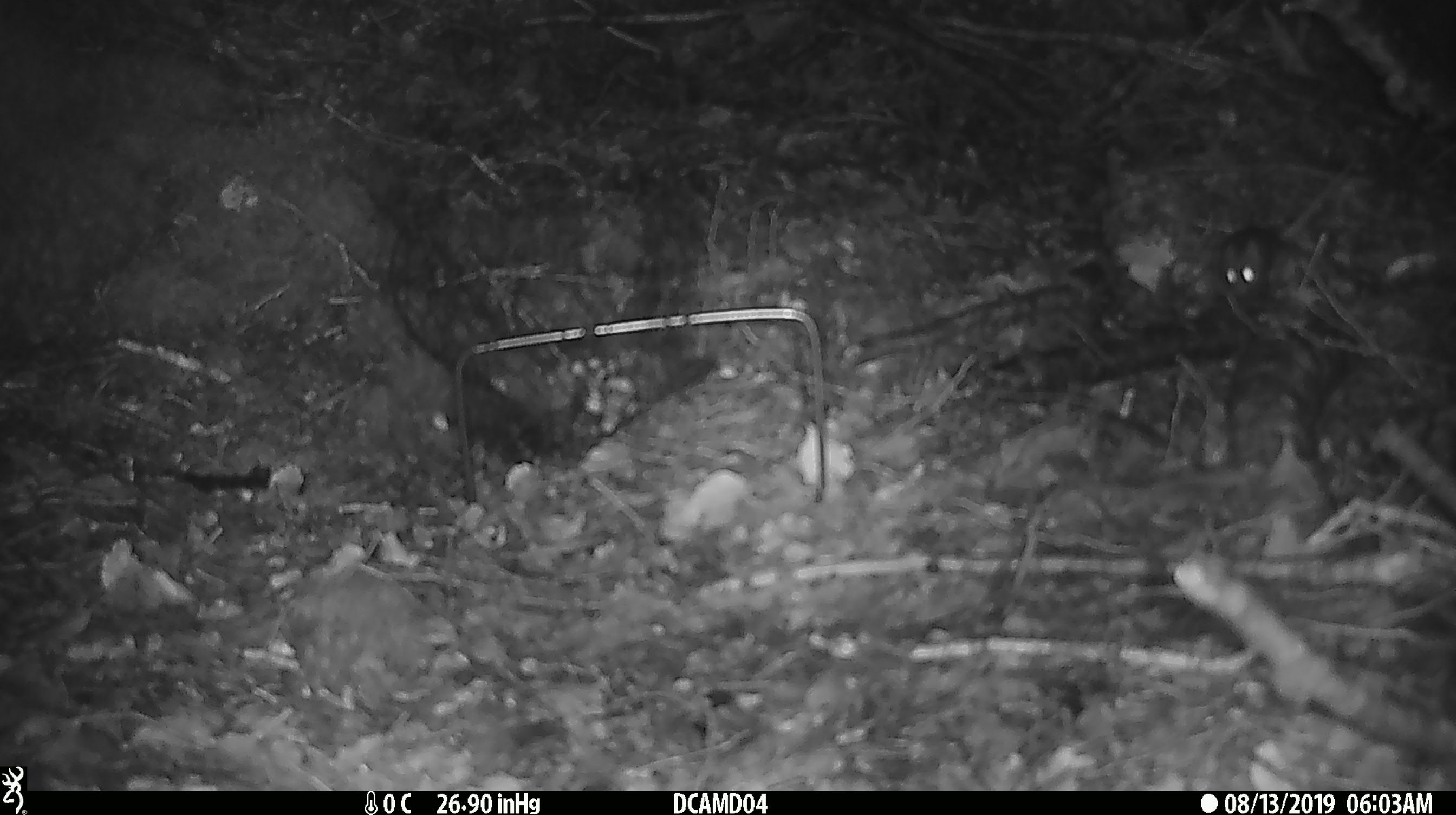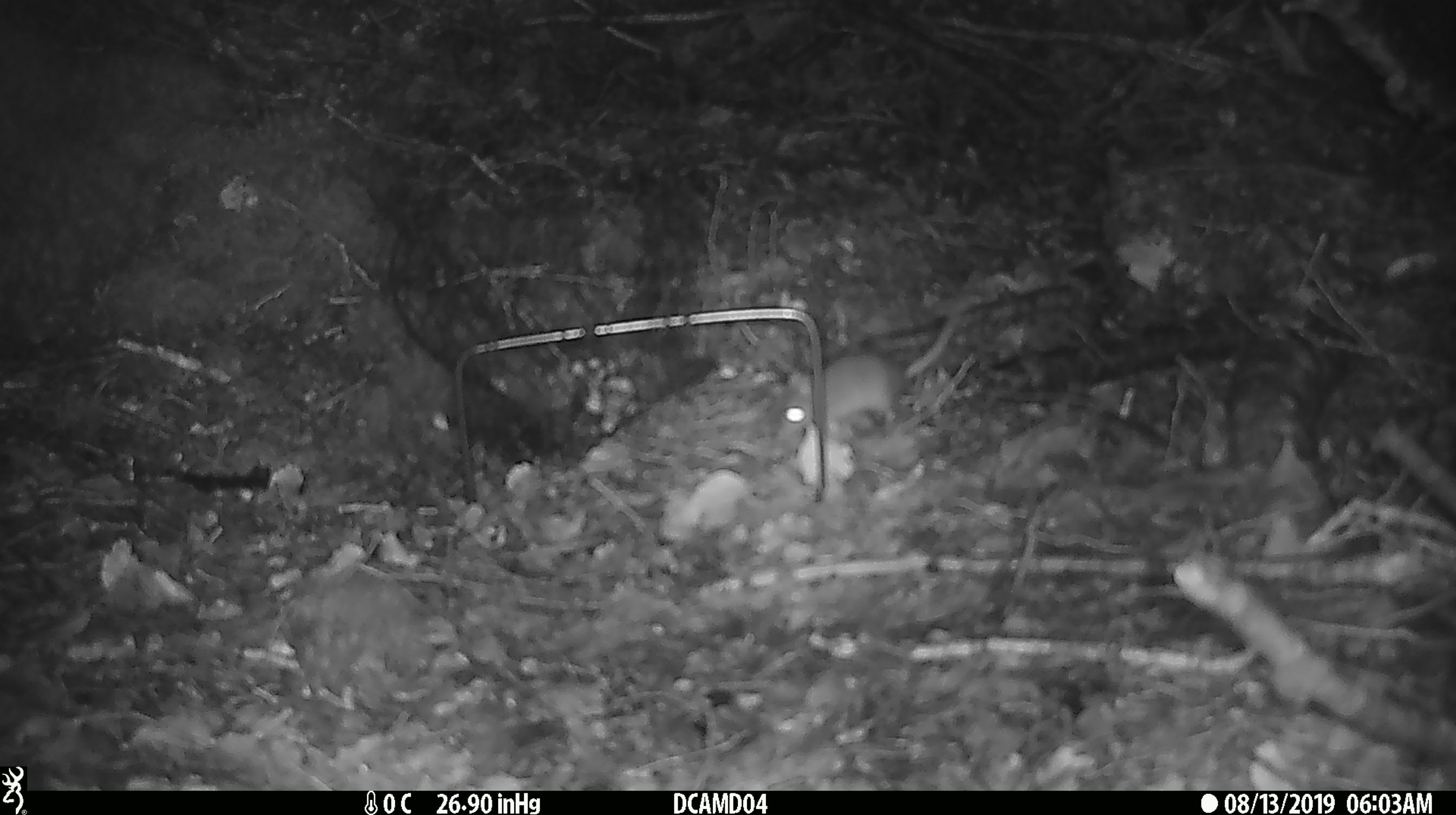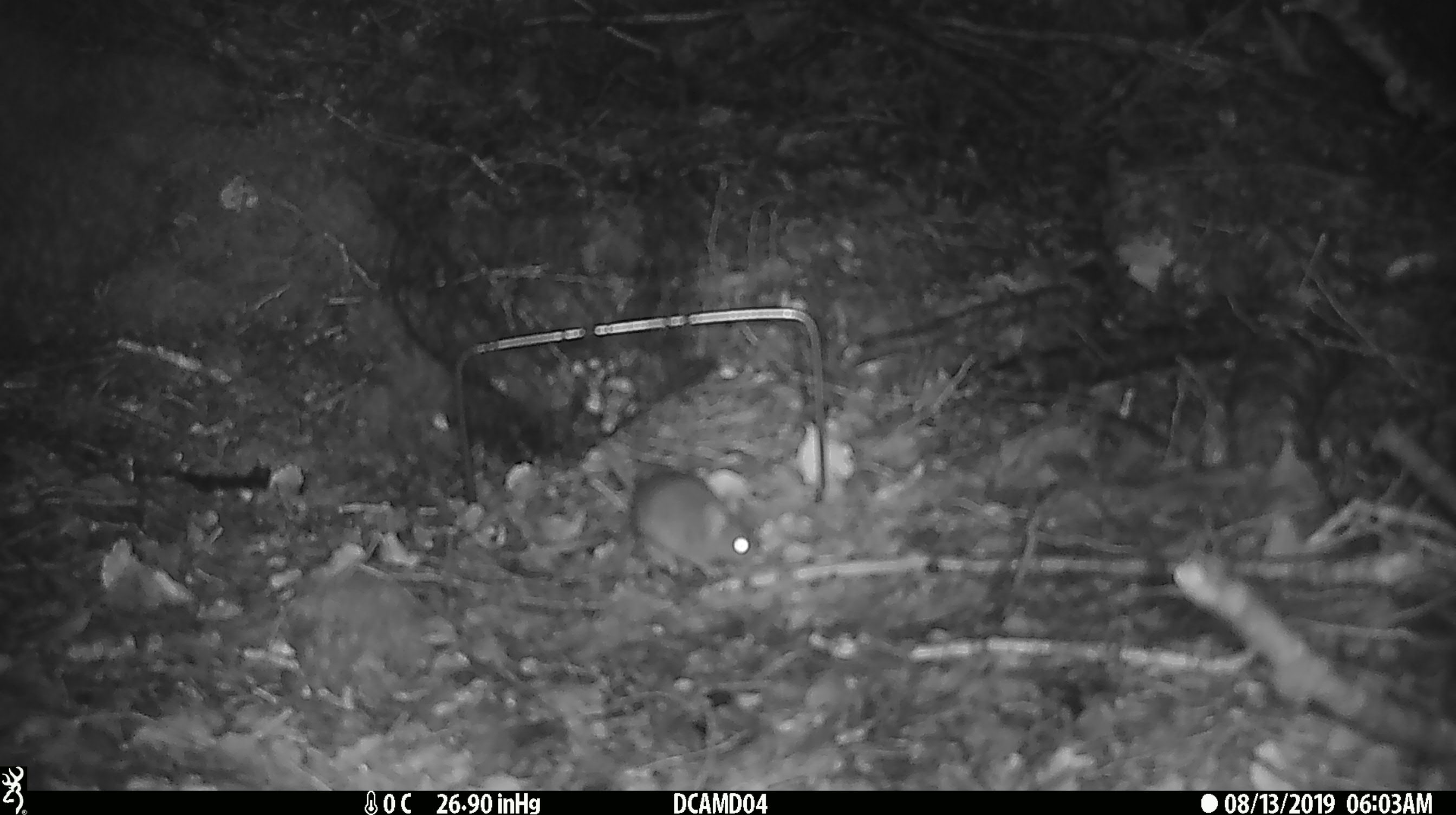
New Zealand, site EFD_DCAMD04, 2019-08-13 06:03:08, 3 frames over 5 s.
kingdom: Animalia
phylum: Chordata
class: Mammalia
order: Rodentia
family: Muridae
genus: Mus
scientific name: Mus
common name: mouse